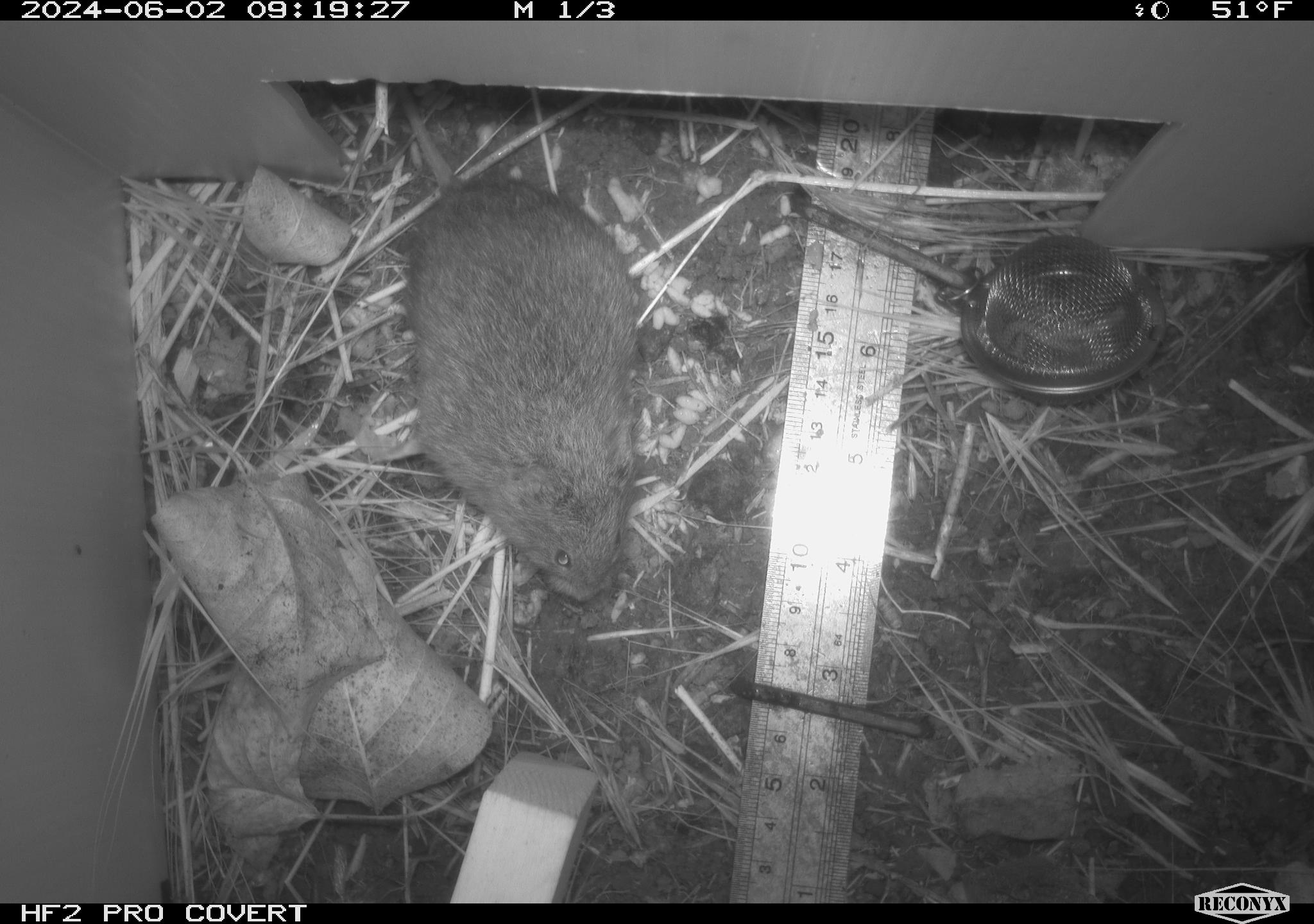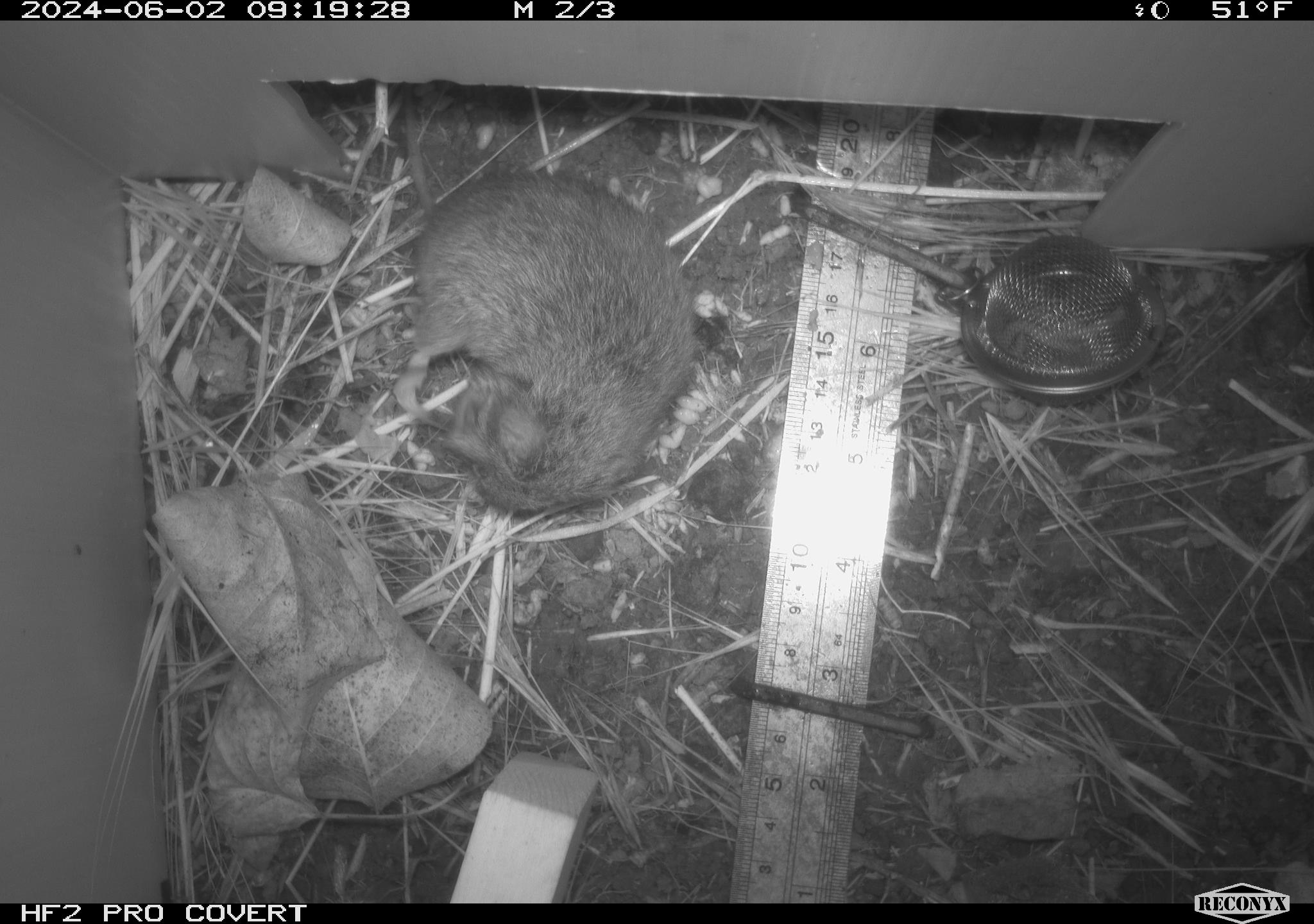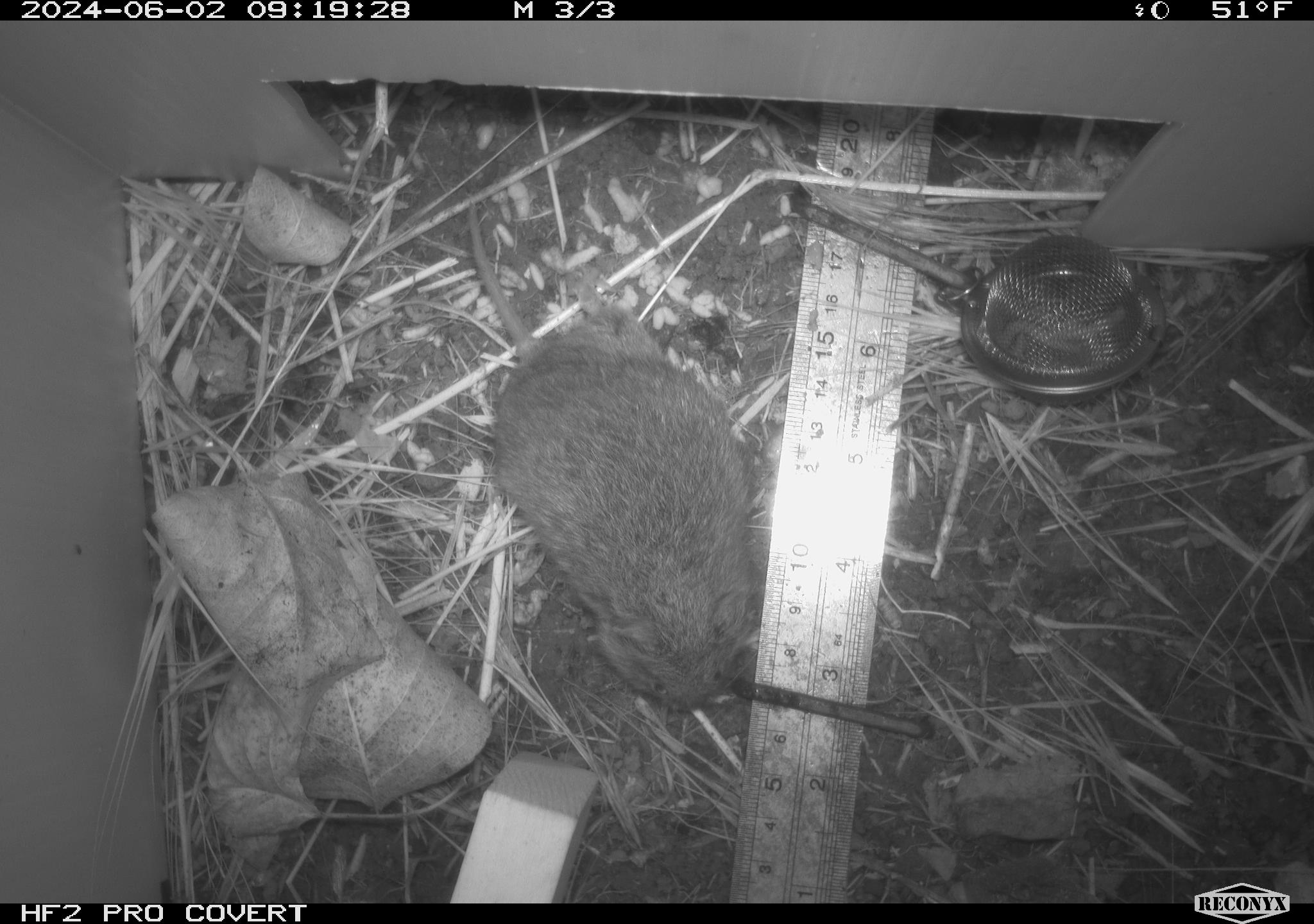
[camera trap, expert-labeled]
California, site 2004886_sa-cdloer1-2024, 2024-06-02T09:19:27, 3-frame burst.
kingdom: Animalia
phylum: Chordata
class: Mammalia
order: Rodentia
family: Cricetidae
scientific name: Arvicolinae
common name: voles, lemmings, and muskrats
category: arvicolinae subfamily